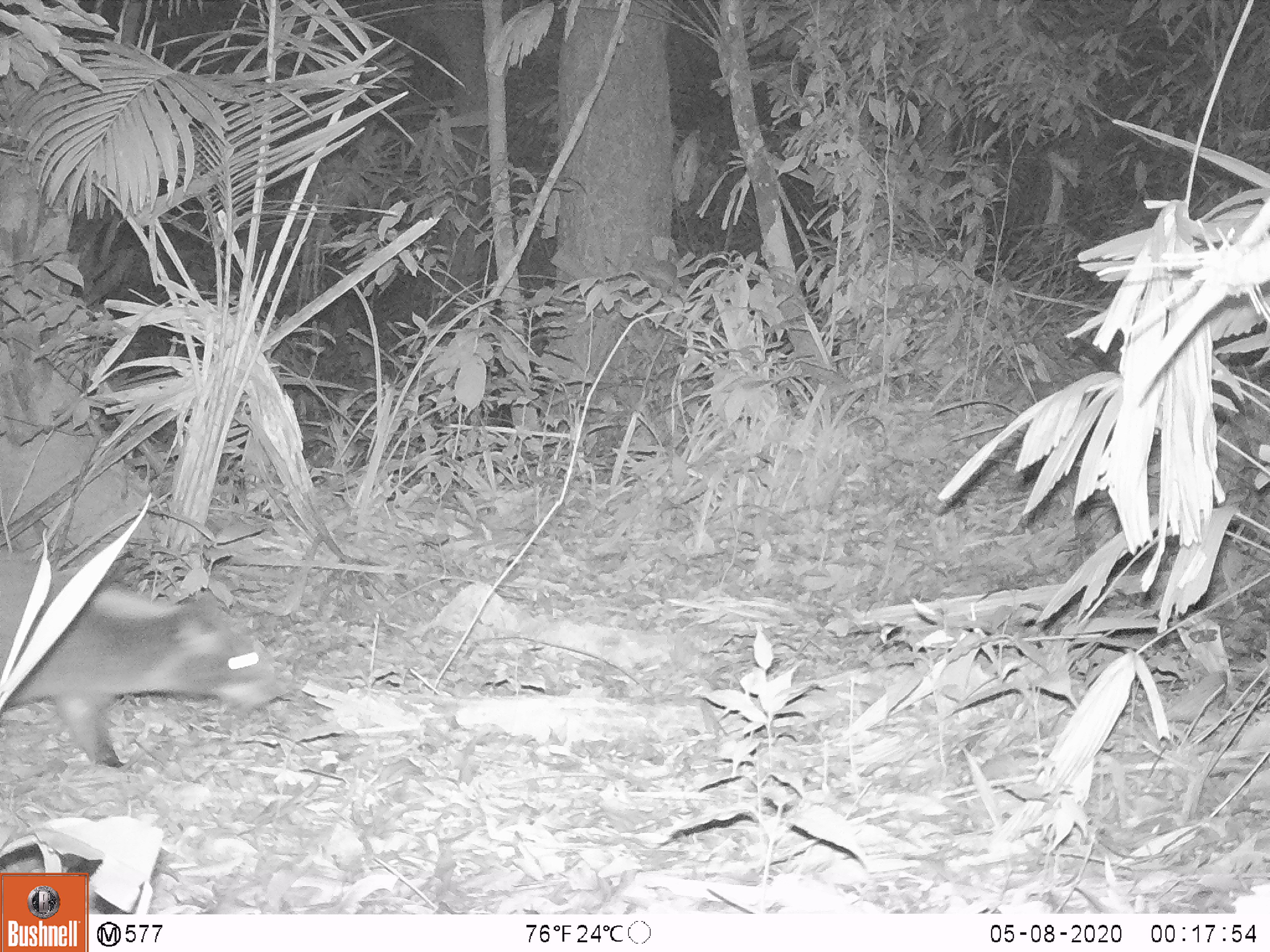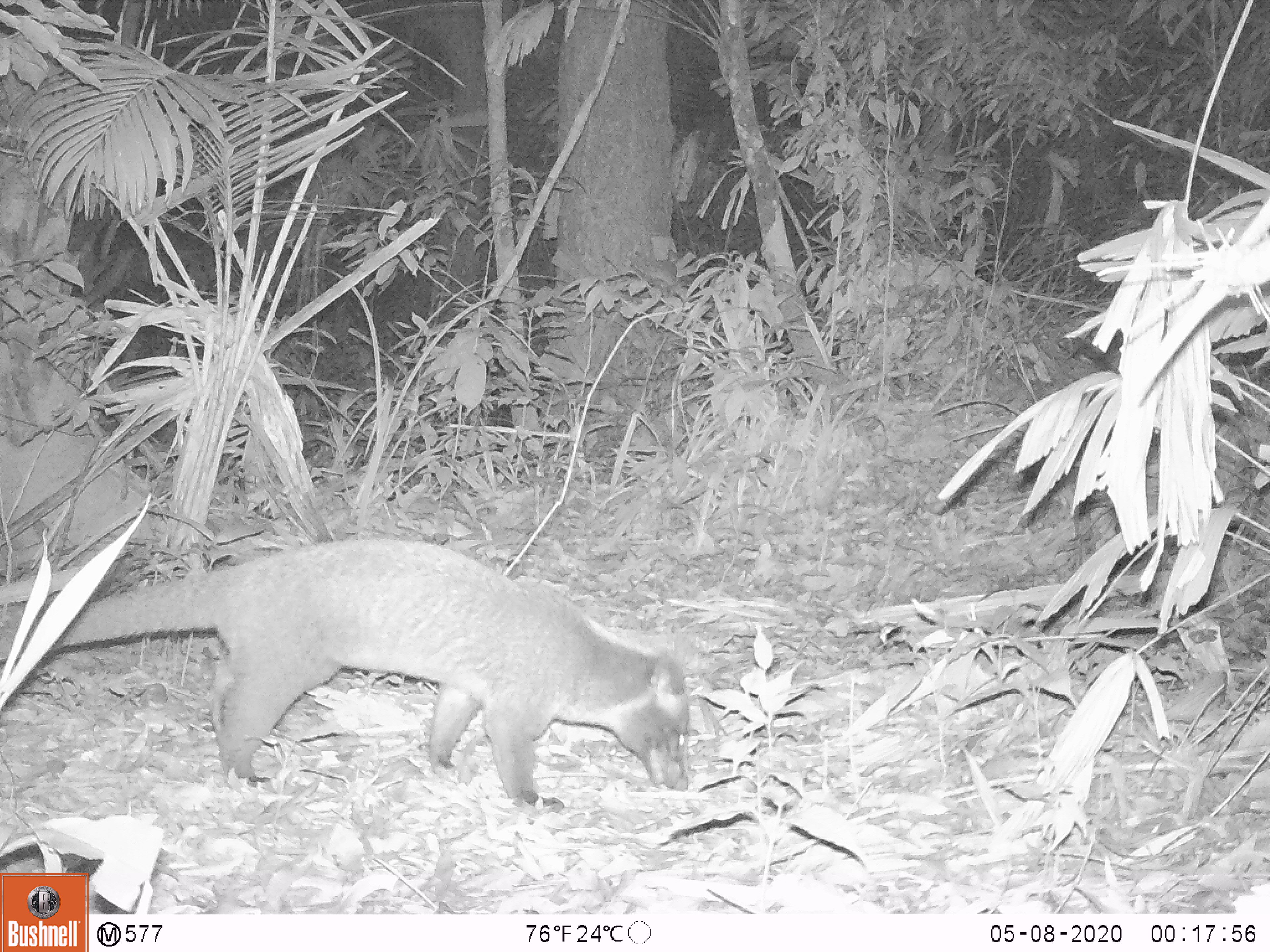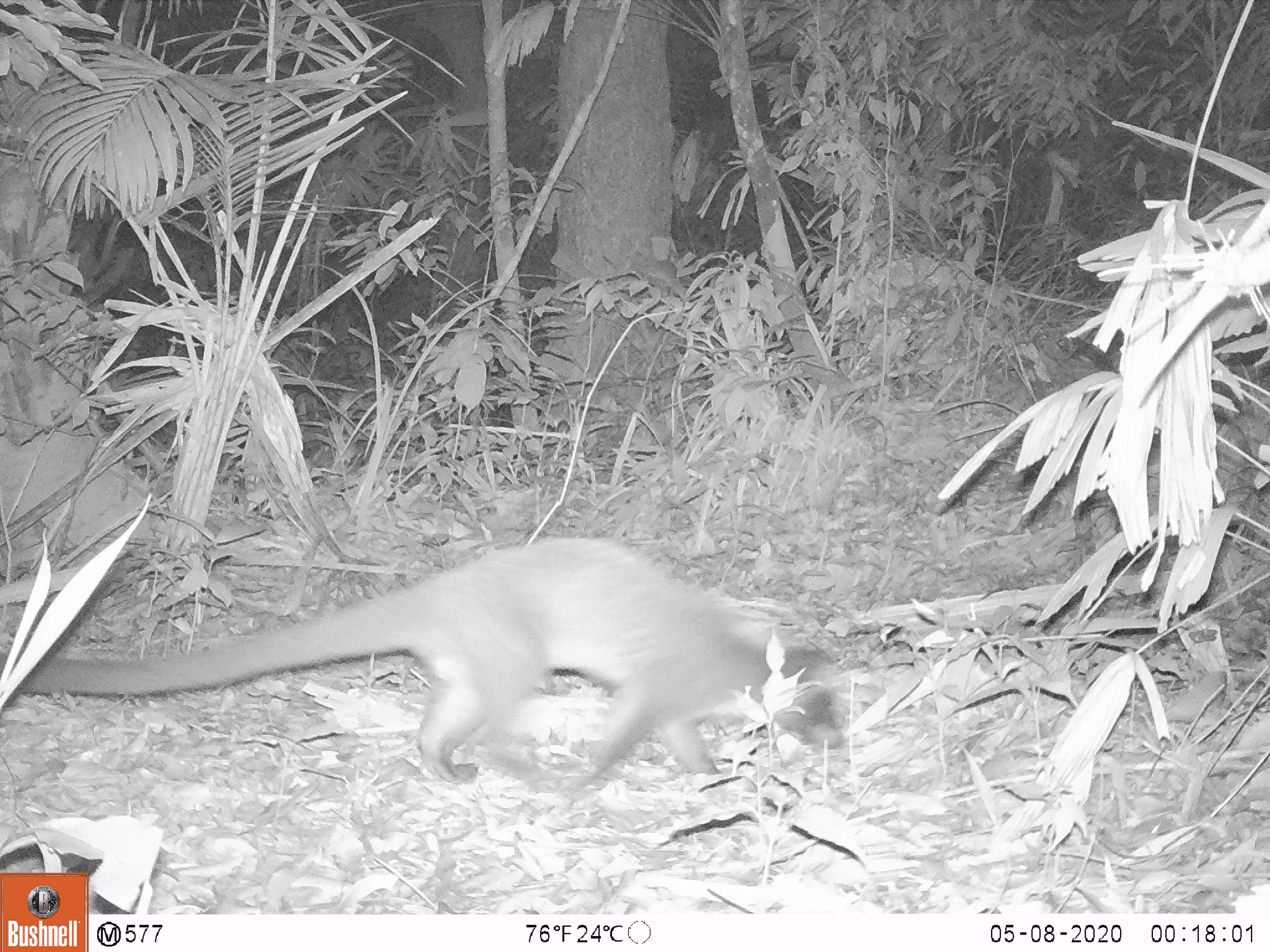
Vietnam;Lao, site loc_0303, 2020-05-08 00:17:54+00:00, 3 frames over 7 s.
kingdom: Animalia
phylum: Chordata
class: Mammalia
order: Carnivora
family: Viverridae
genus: Paguma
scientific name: Paguma larvata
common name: masked palm civet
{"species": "masked palm civet (Paguma larvata)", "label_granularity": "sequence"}